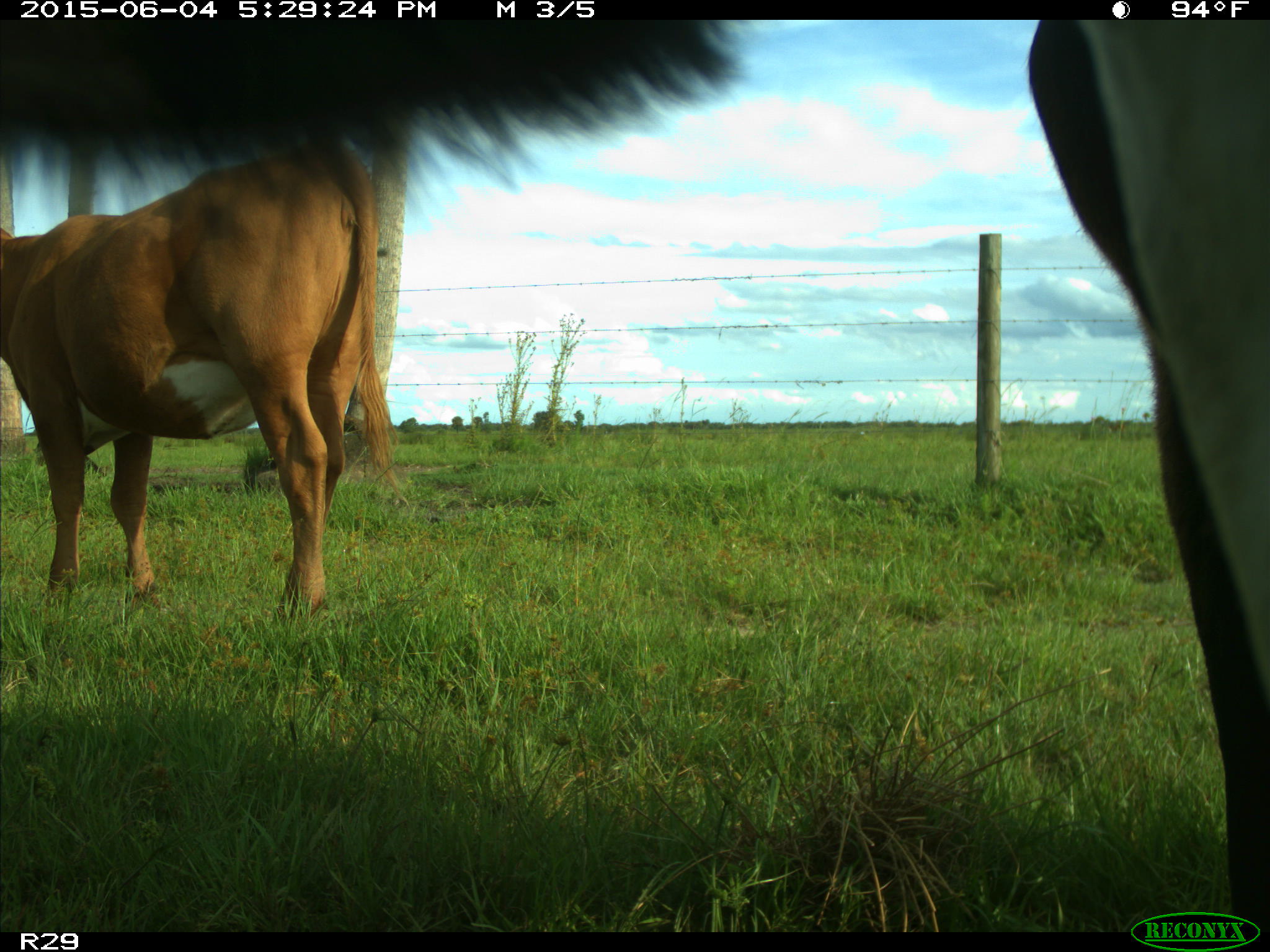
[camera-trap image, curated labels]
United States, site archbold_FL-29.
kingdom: Animalia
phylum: Chordata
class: Mammalia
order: Artiodactyla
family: Bovidae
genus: Bos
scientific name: Bos taurus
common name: domestic cow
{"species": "Bos taurus (domestic cow)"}